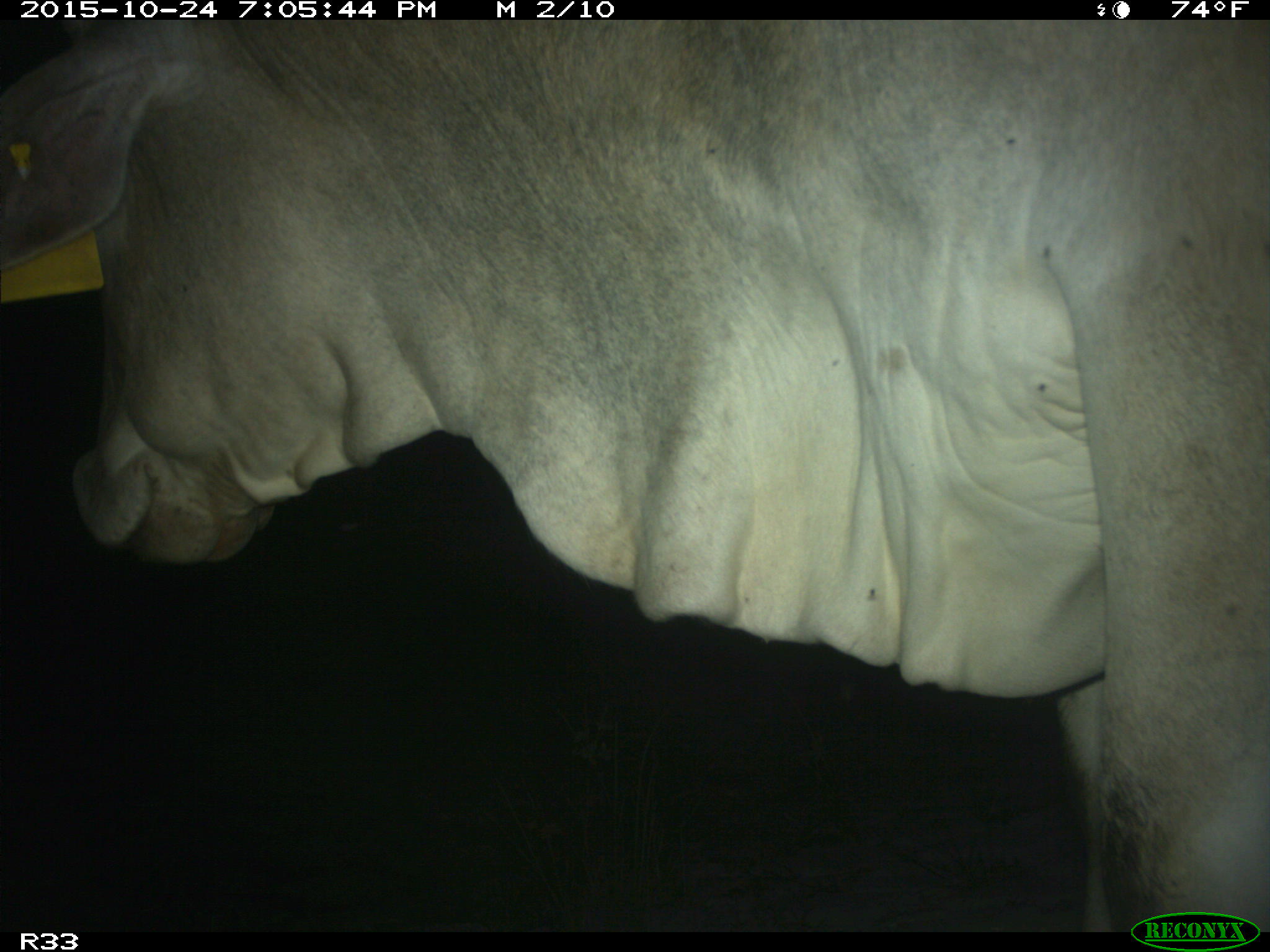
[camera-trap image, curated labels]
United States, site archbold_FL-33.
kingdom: Animalia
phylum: Chordata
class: Mammalia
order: Artiodactyla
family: Bovidae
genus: Bos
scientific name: Bos taurus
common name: domestic cow